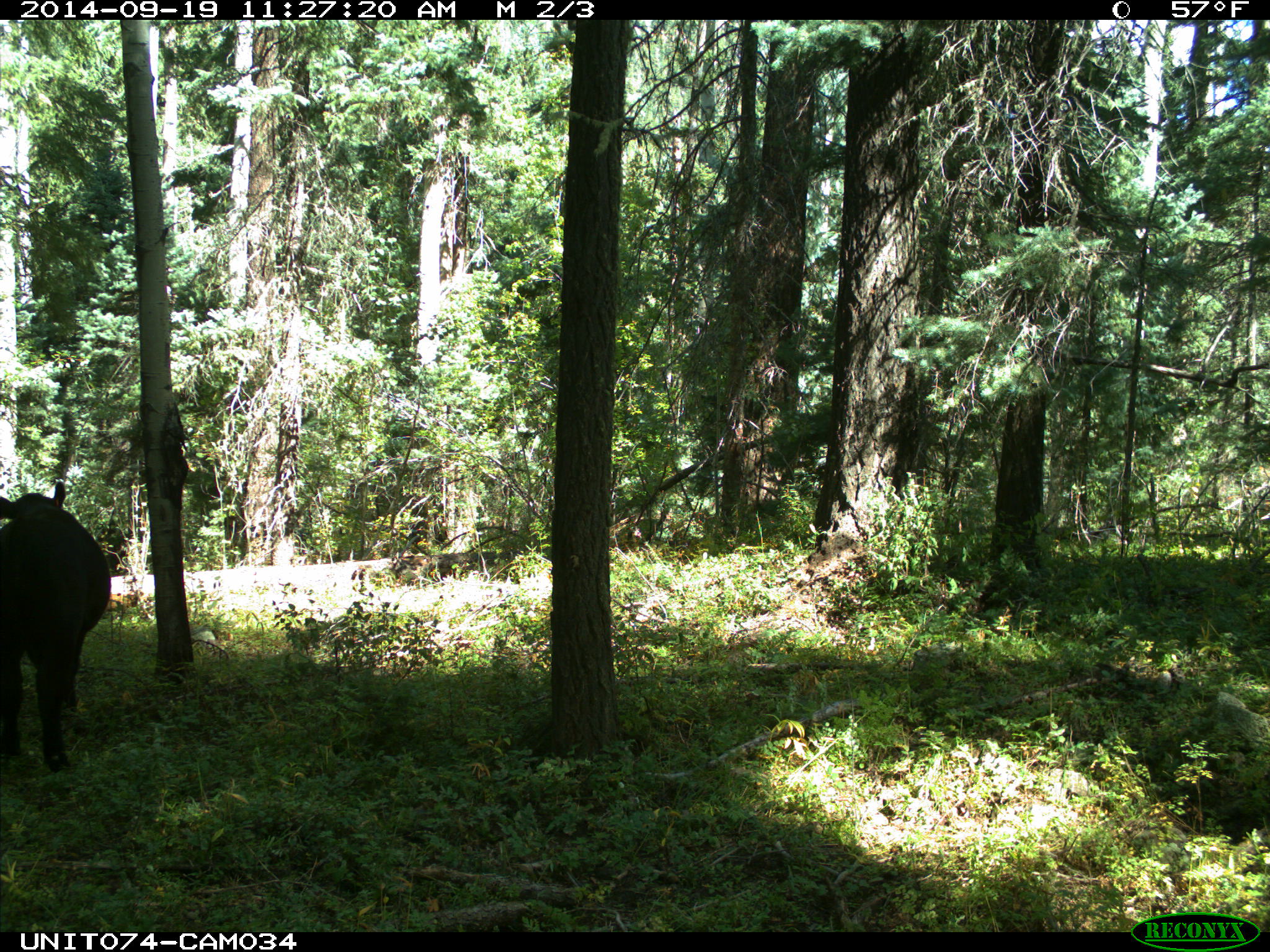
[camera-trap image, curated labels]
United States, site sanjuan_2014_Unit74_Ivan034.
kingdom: Animalia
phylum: Chordata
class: Mammalia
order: Artiodactyla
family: Bovidae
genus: Bos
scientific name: Bos taurus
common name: domestic cow